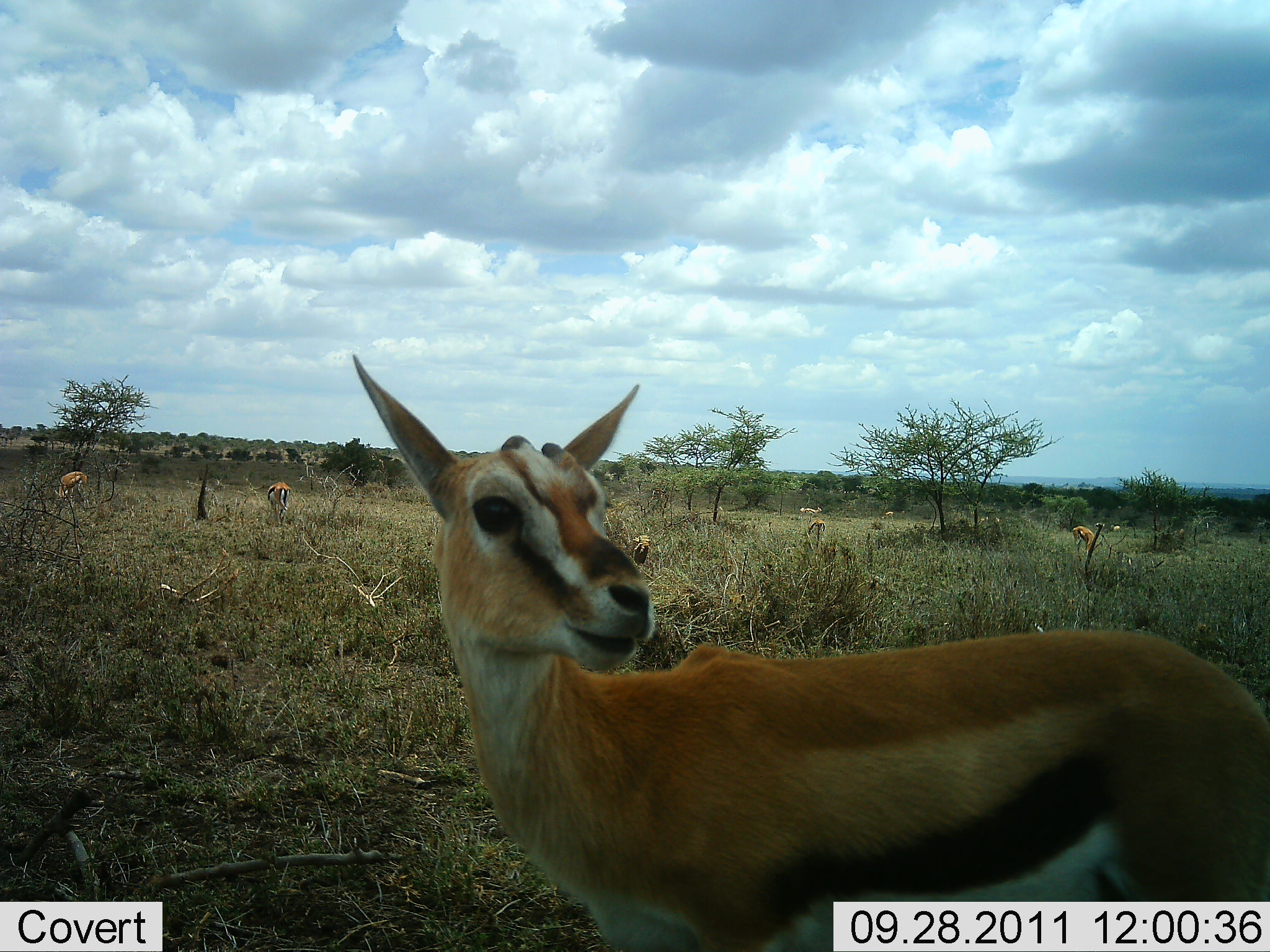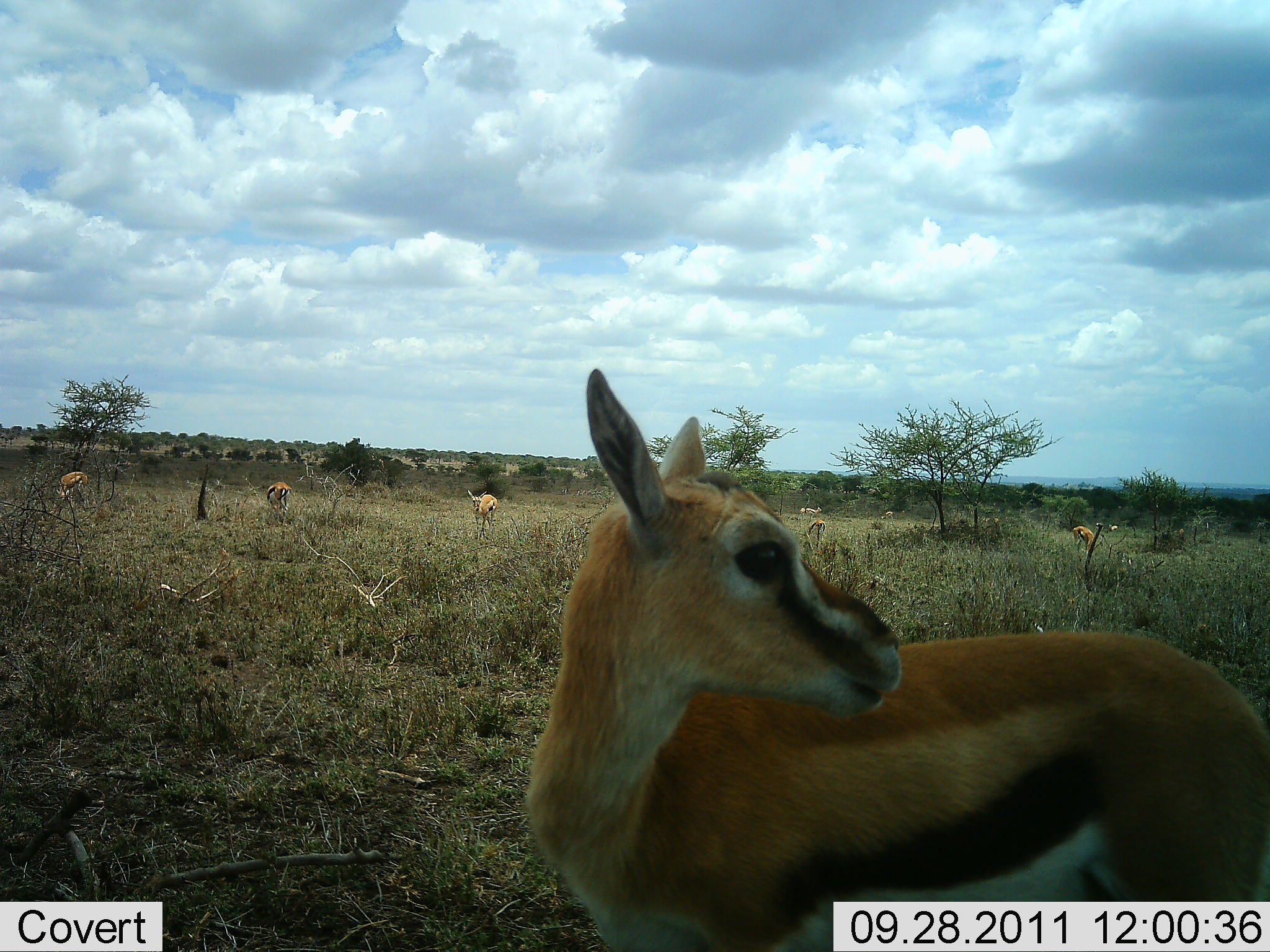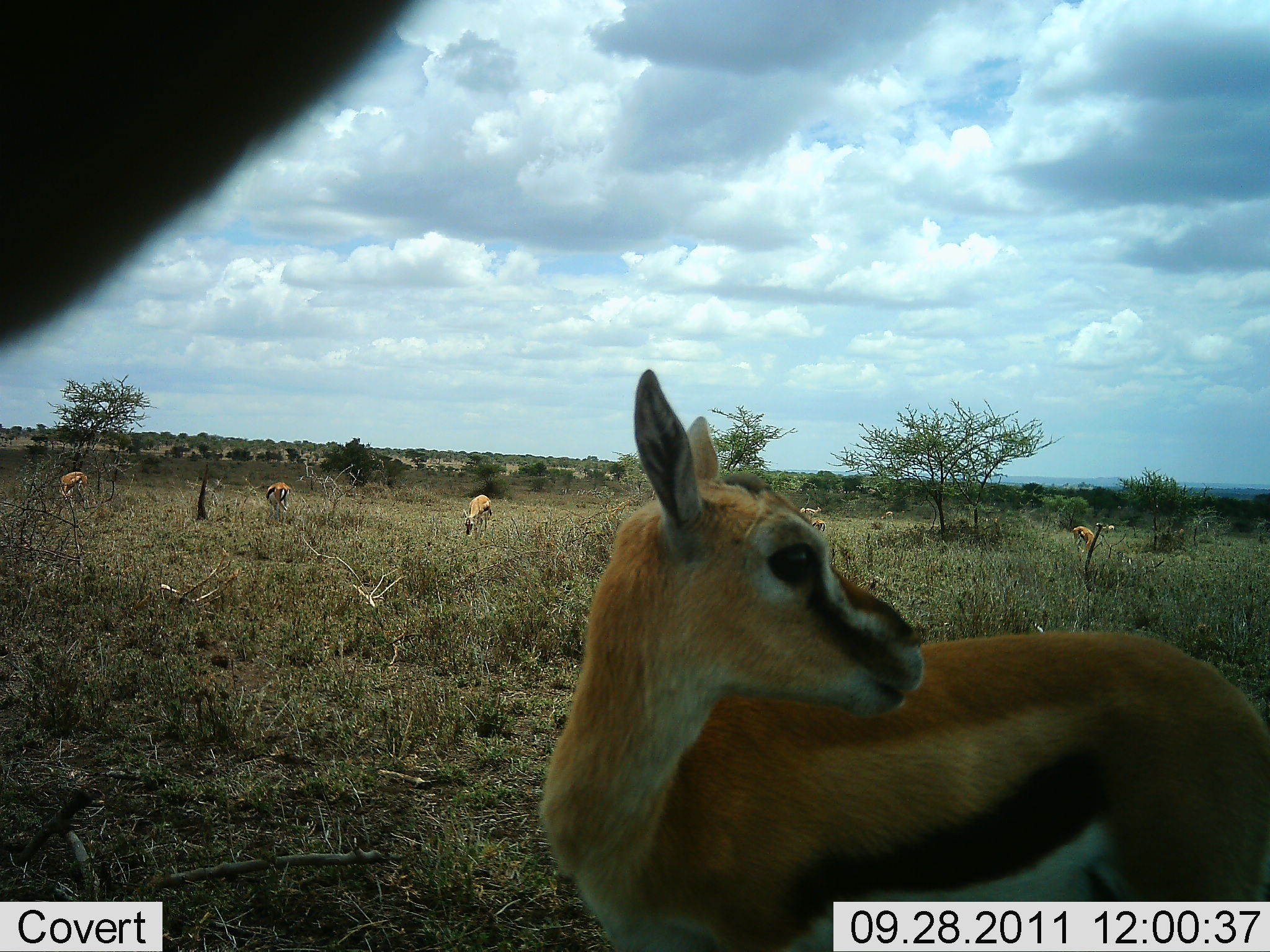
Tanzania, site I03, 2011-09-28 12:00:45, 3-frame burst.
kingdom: Animalia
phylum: Chordata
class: Mammalia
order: Artiodactyla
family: Bovidae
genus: Eudorcas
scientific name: Eudorcas thomsonii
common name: thomson's gazelle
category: gazellethomsons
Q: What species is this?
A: Gazellethomsons (thomson's gazelle) (Eudorcas thomsonii).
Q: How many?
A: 7.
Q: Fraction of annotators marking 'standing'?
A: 91%.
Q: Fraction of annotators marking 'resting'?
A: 0%.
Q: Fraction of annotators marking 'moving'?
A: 9%.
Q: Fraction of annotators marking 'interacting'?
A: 0%.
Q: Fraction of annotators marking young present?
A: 0%.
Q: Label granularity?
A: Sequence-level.